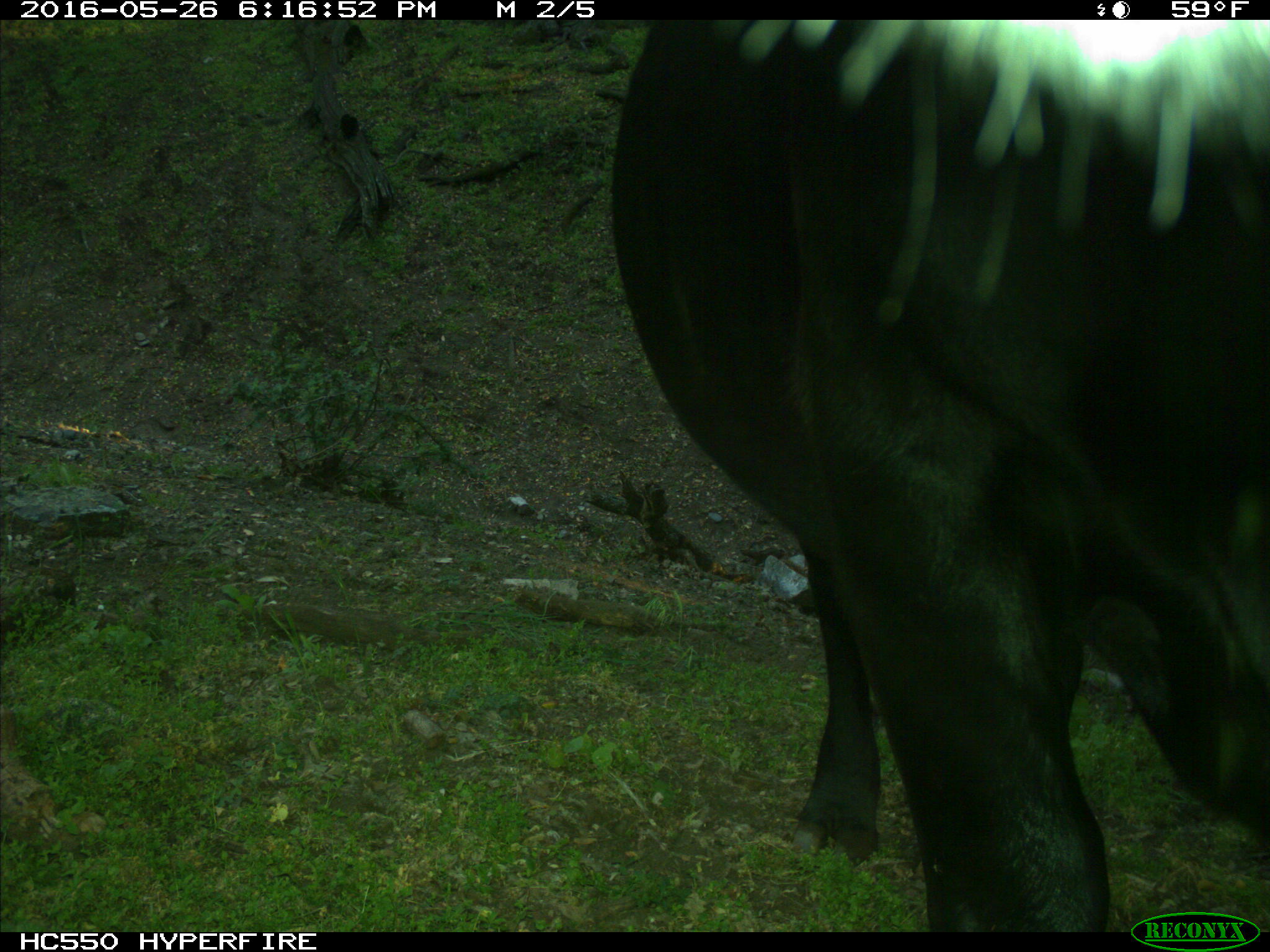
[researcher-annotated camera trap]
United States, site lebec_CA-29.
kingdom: Animalia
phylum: Chordata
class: Mammalia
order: Artiodactyla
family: Bovidae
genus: Bos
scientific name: Bos taurus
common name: domestic cow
Bos taurus (domestic cow).